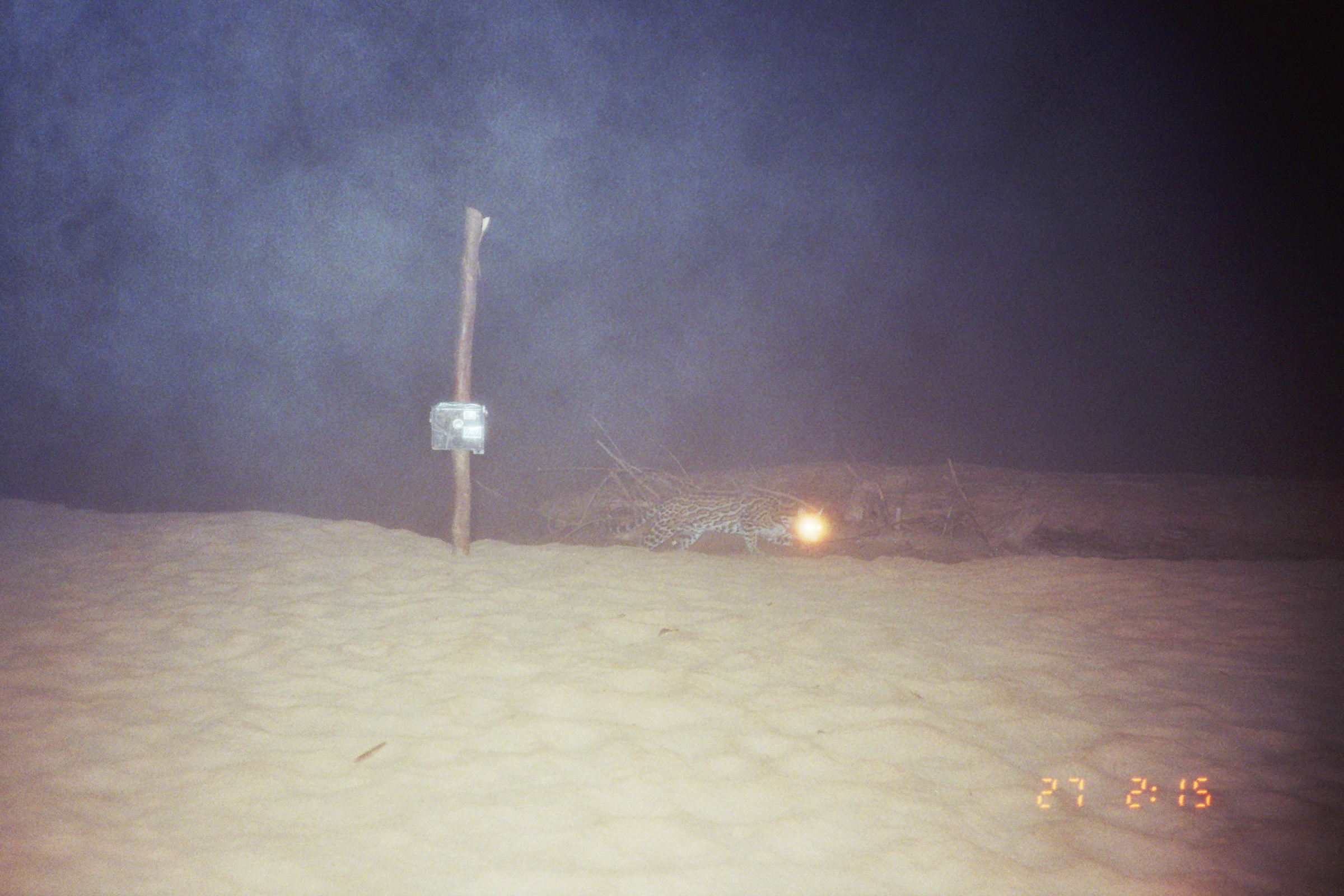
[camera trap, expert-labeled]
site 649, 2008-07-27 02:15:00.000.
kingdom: Animalia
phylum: Chordata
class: Mammalia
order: Carnivora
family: Felidae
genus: Leopardus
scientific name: Leopardus pardalis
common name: ocelot